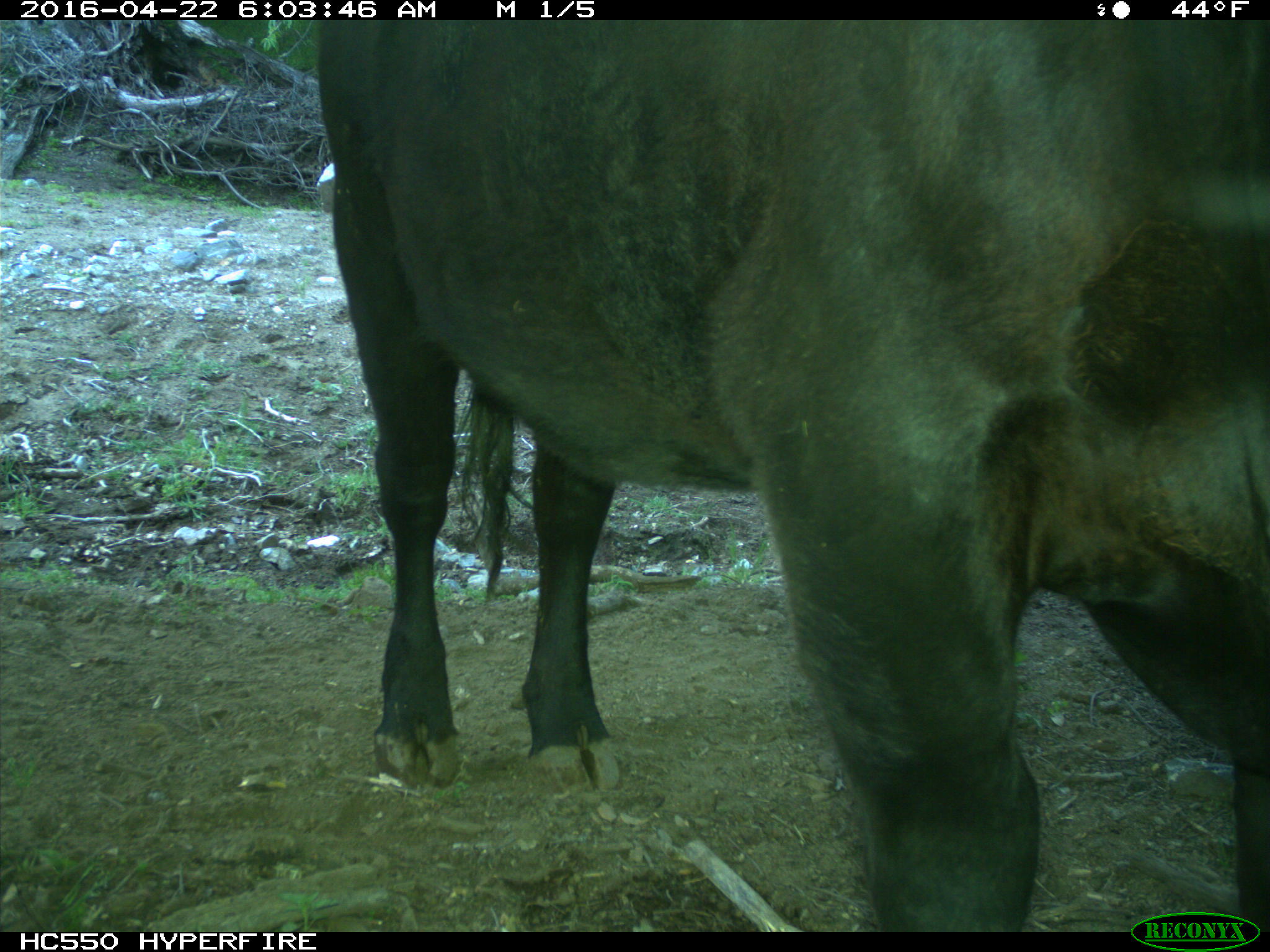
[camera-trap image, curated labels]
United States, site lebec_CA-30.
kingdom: Animalia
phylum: Chordata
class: Mammalia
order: Artiodactyla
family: Bovidae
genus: Bos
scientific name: Bos taurus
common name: domestic cow